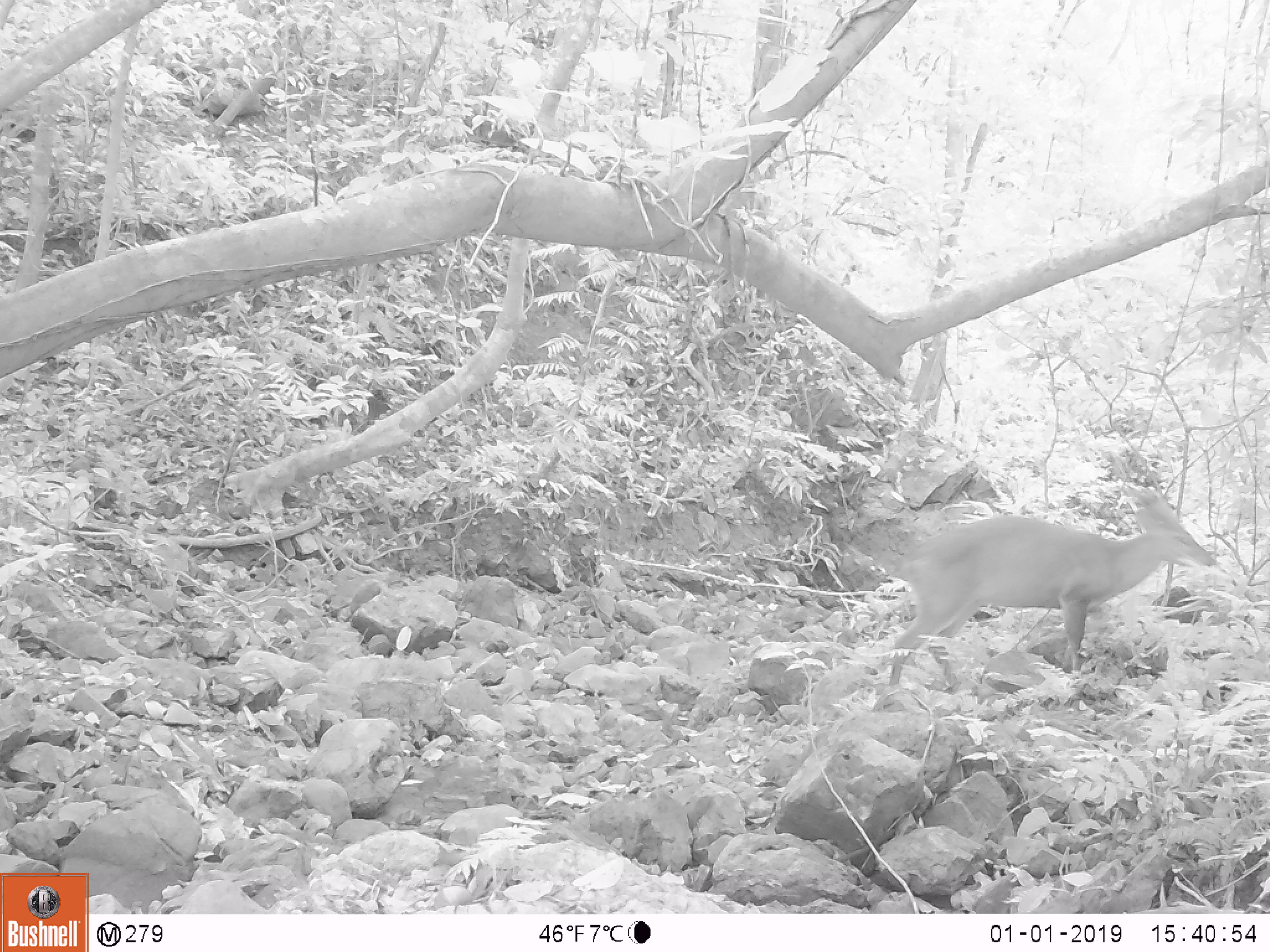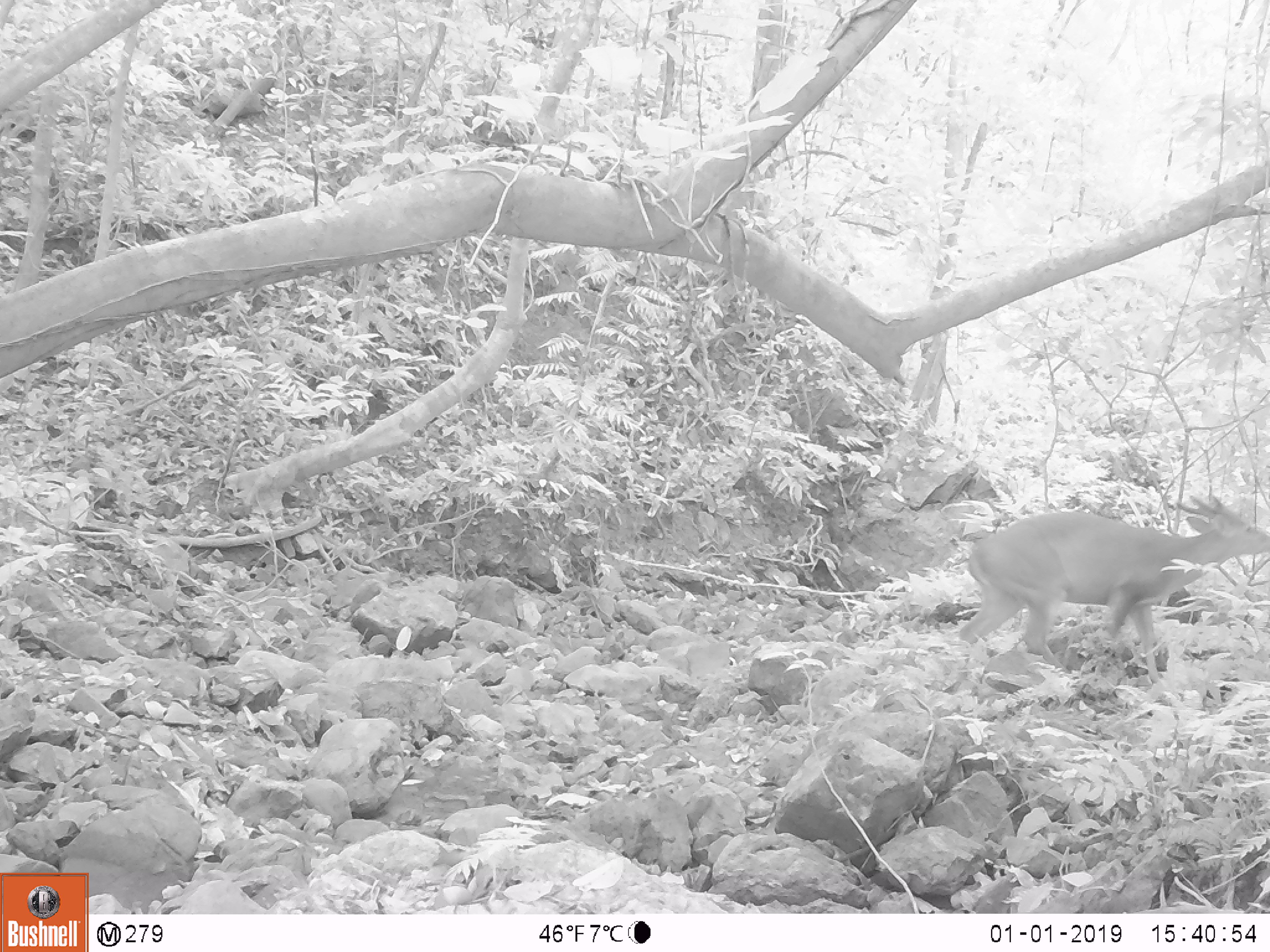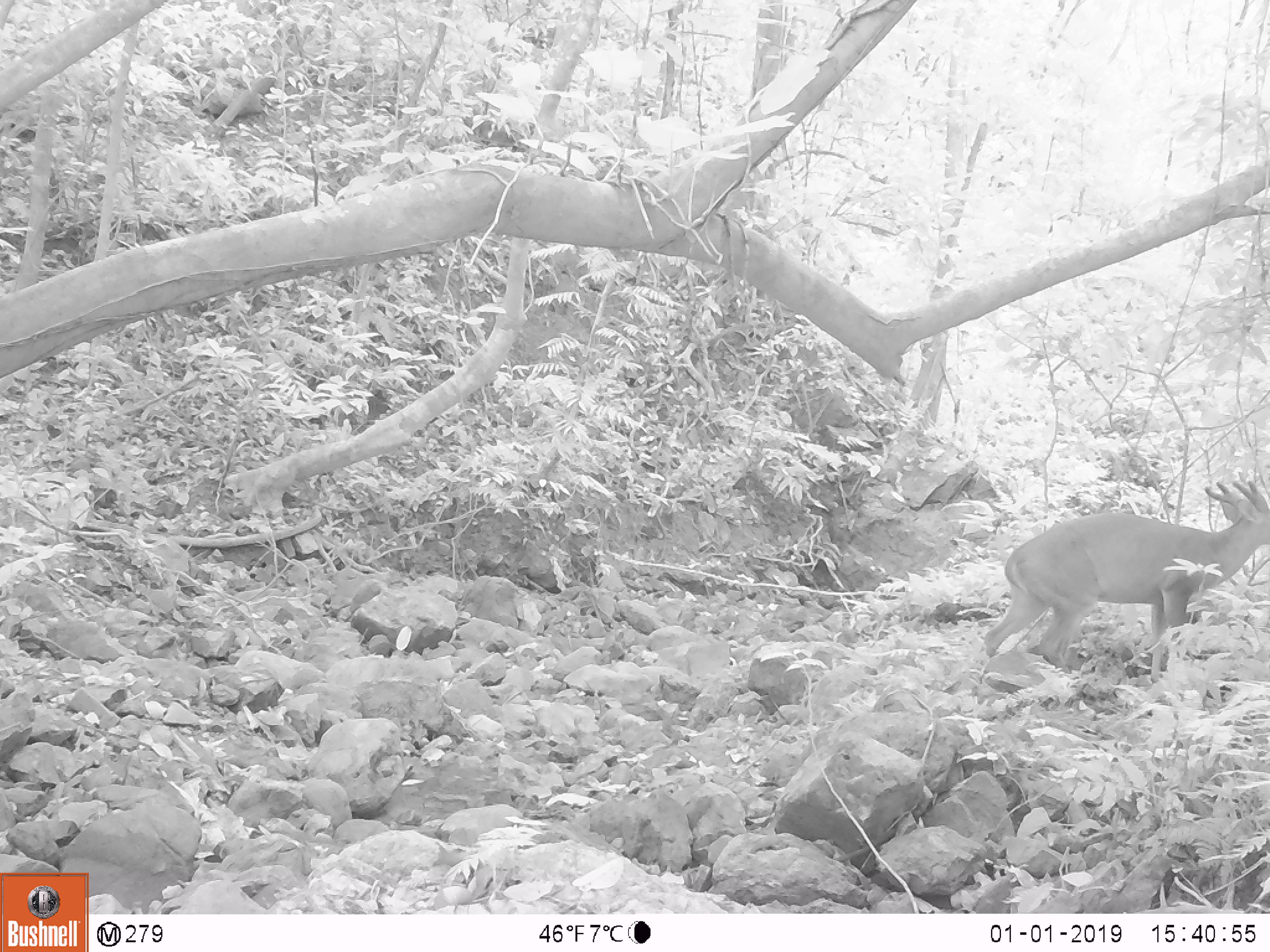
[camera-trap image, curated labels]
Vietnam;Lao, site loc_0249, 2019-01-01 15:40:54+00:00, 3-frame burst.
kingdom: Animalia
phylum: Chordata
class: Mammalia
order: Artiodactyla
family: Cervidae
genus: Muntiacus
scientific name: Muntiacus vuquangensis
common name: large-antlered muntjac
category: large antlered muntjac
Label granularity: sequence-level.